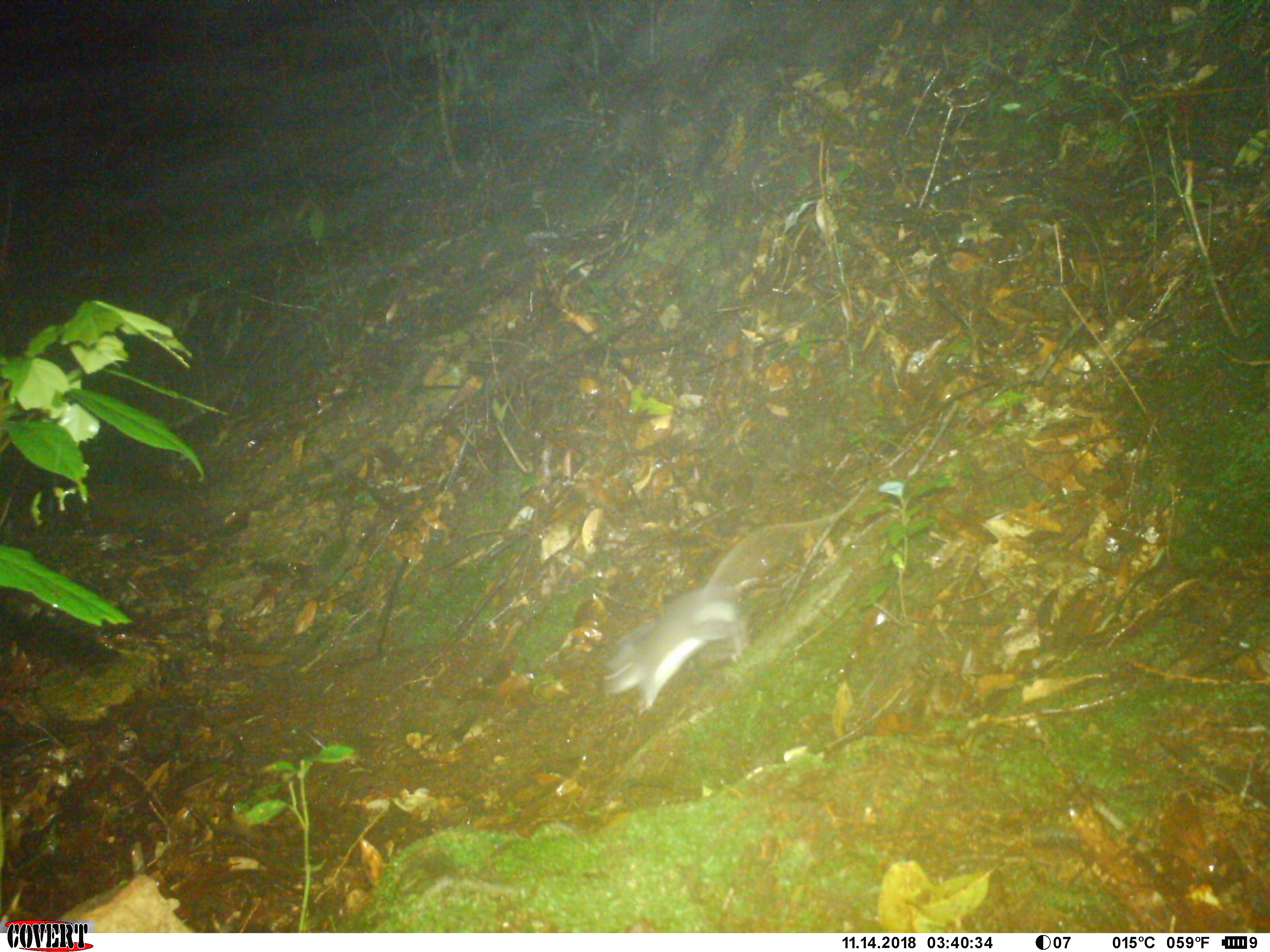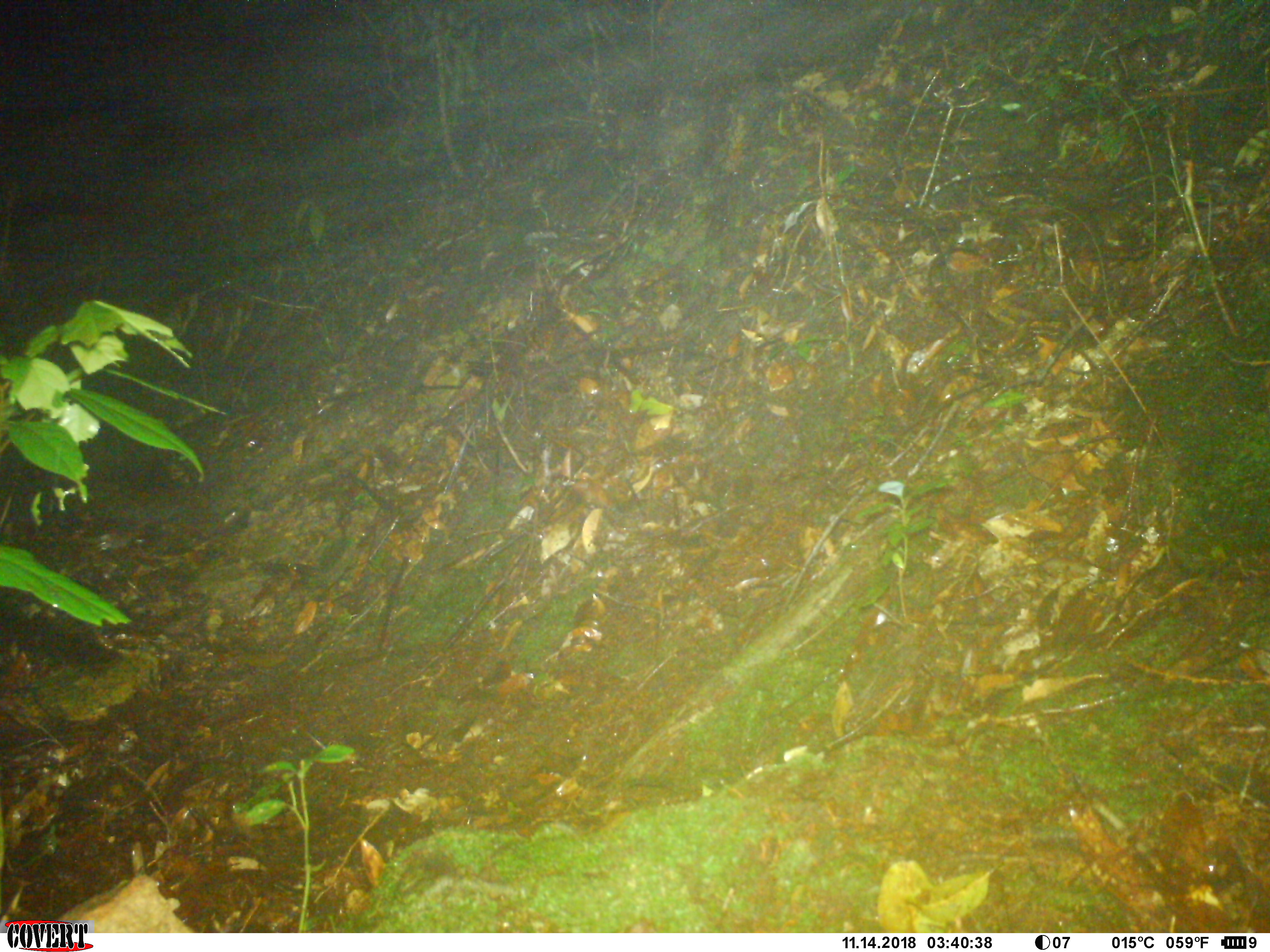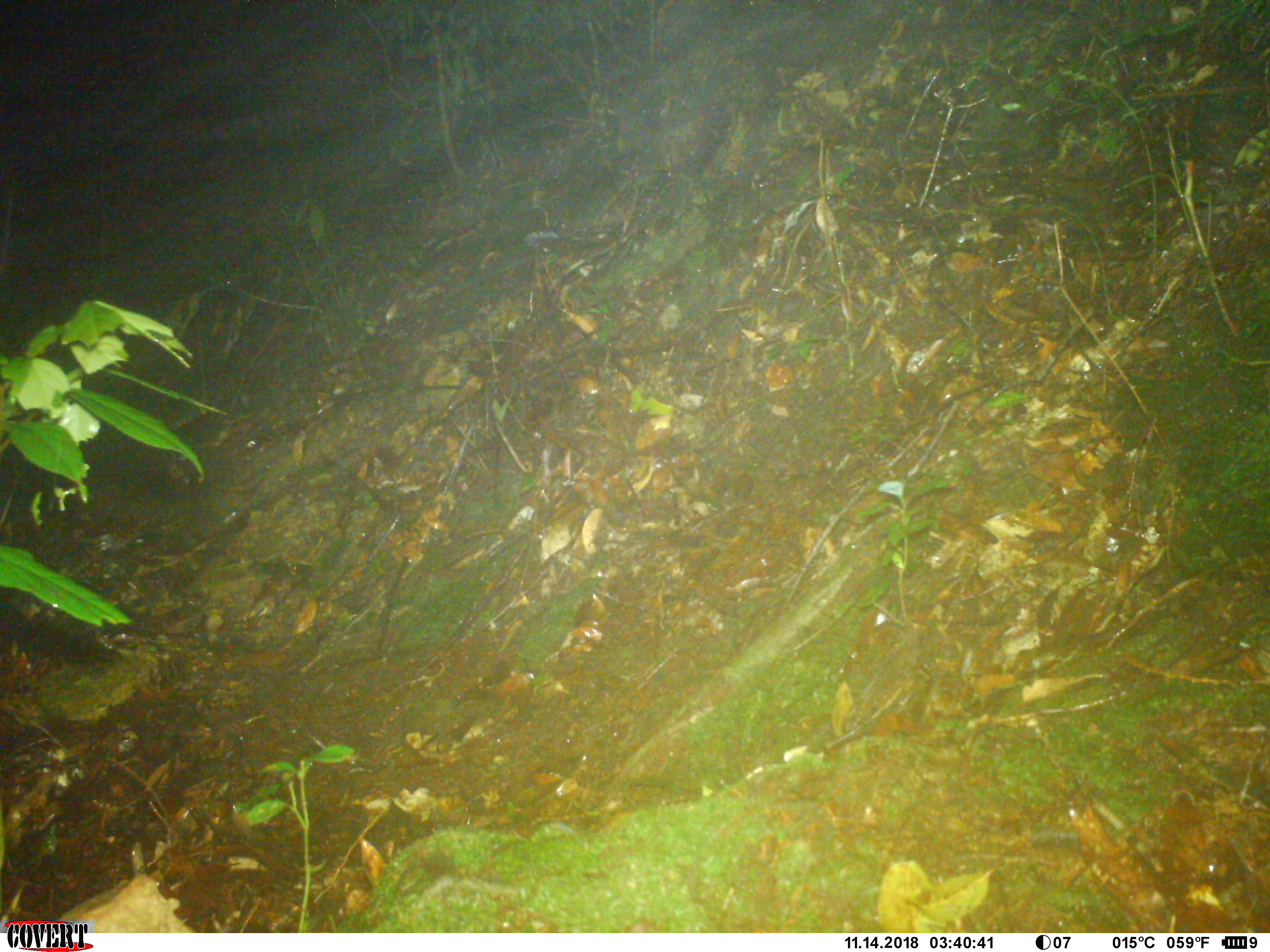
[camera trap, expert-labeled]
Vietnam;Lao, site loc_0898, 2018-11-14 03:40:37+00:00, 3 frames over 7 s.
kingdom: Animalia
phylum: Chordata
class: Mammalia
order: Rodentia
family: Muridae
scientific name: Muridae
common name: old-world mice and rats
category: unidentified murid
Unidentified murid (old-world mice and rats) (Muridae). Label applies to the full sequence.